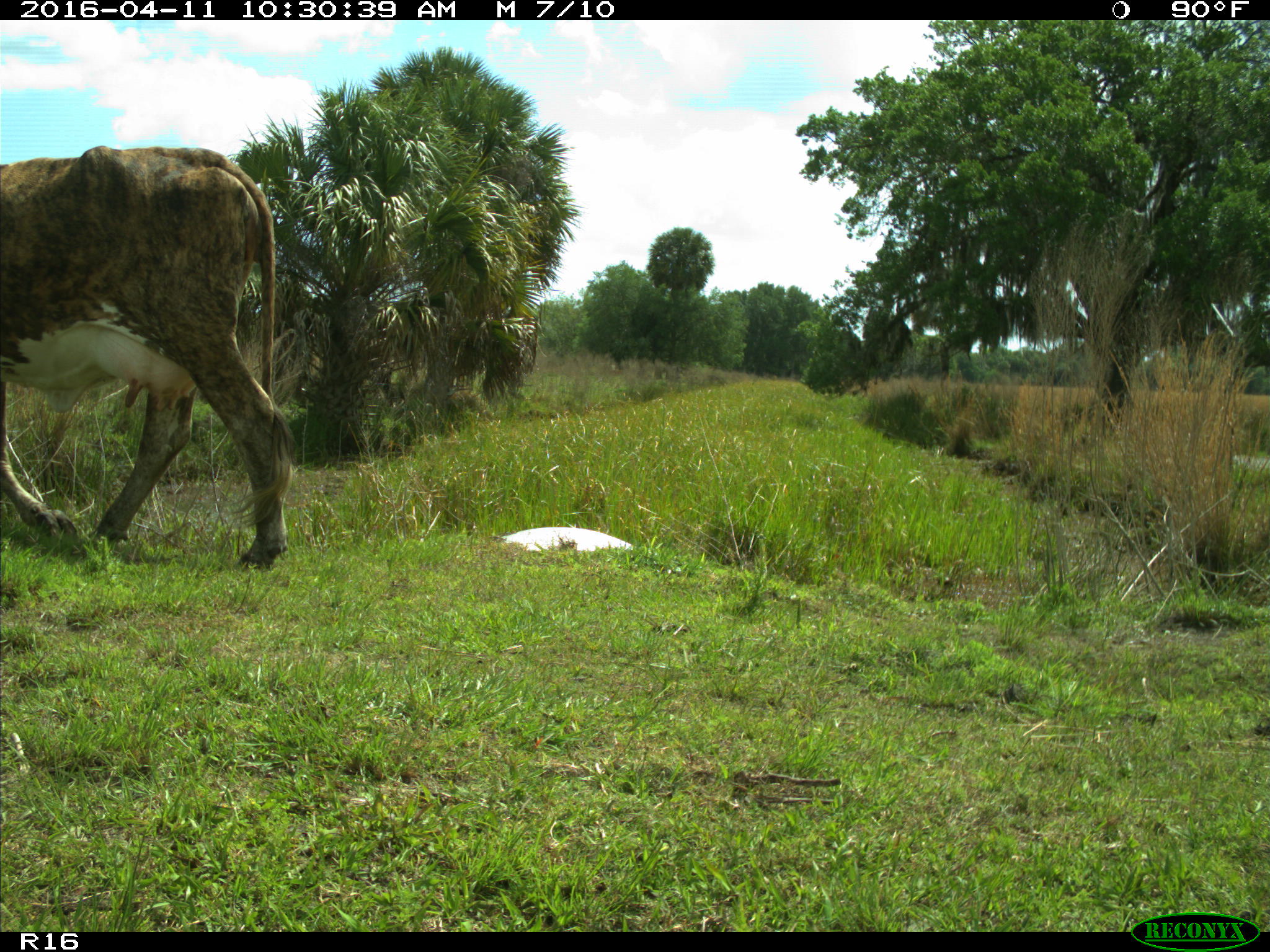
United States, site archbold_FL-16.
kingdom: Animalia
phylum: Chordata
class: Mammalia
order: Artiodactyla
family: Bovidae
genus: Bos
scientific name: Bos taurus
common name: domestic cow